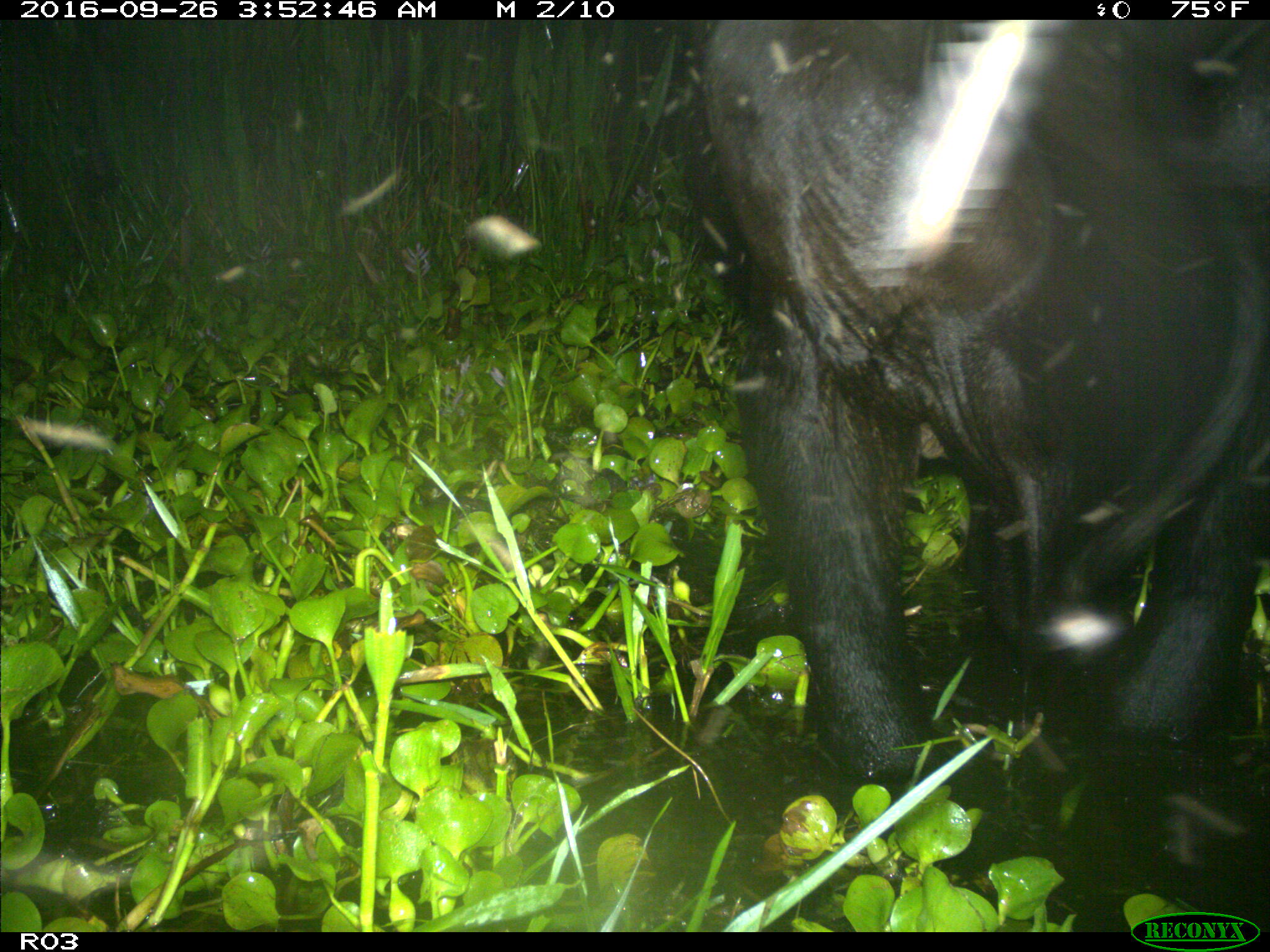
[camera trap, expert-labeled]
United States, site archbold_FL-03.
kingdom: Animalia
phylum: Chordata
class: Mammalia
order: Artiodactyla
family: Bovidae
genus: Bos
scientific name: Bos taurus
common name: domestic cow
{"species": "Bos taurus (domestic cow)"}